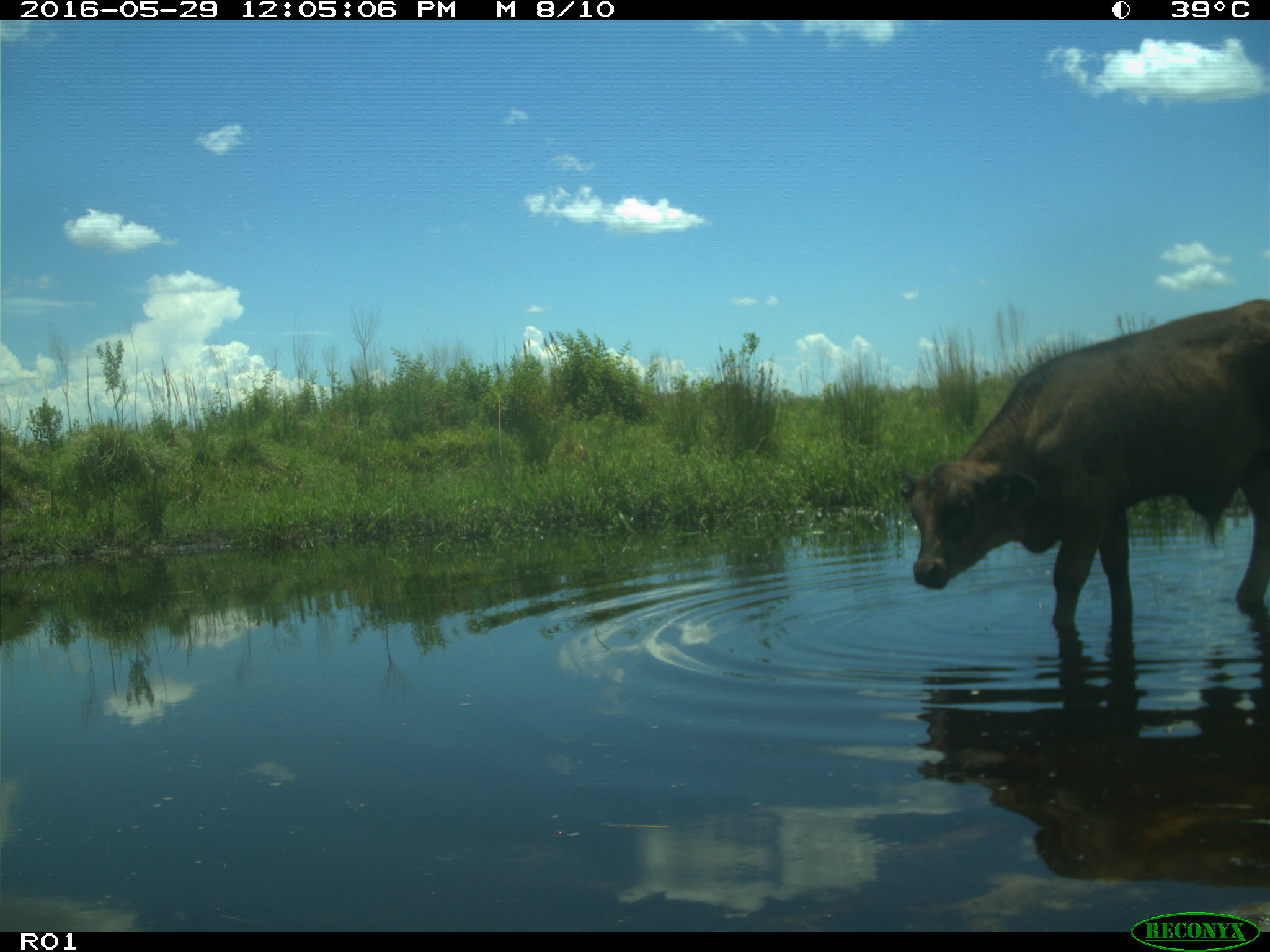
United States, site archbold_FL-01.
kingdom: Animalia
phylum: Chordata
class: Mammalia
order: Artiodactyla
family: Bovidae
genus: Bos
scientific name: Bos taurus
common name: domestic cow